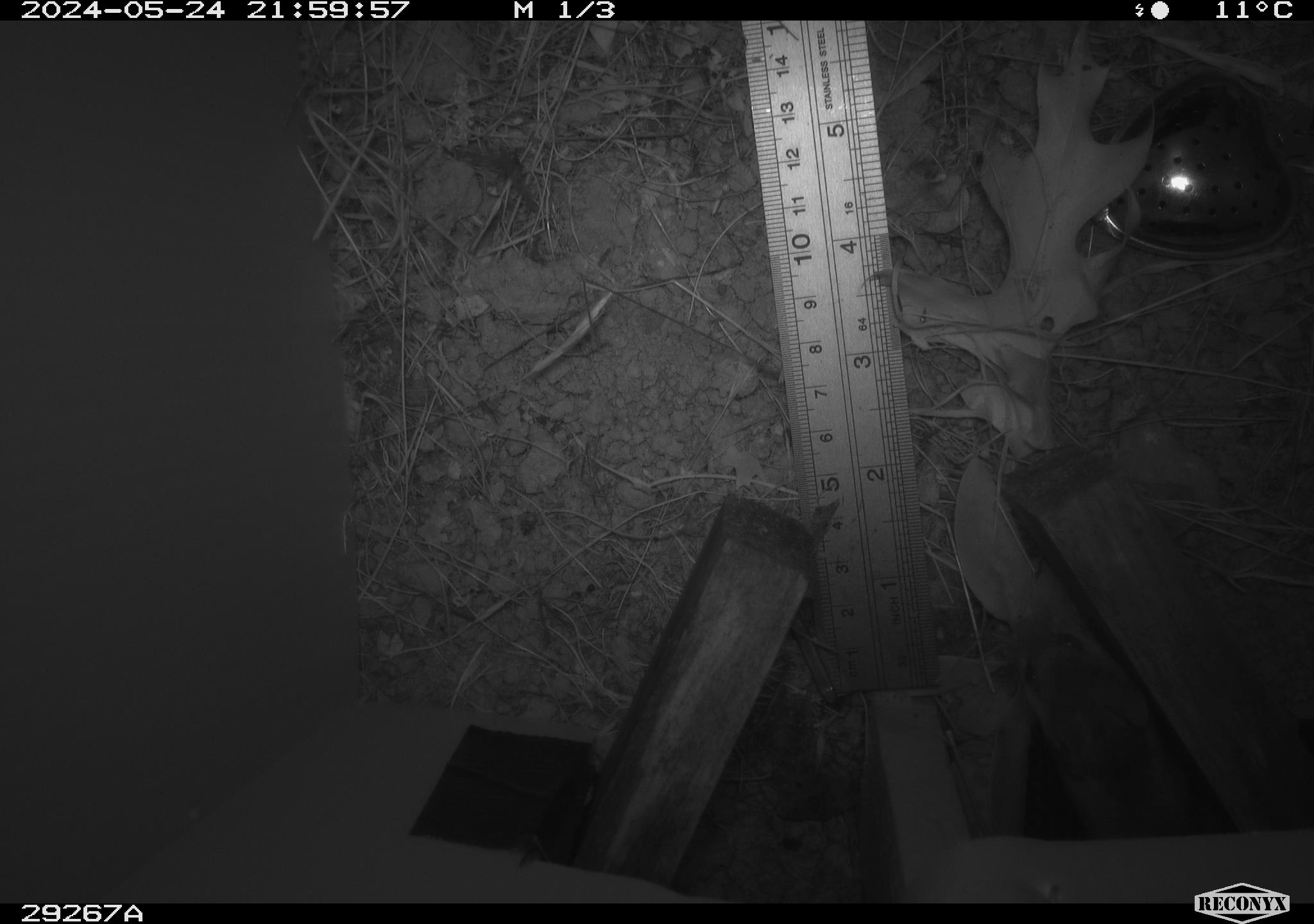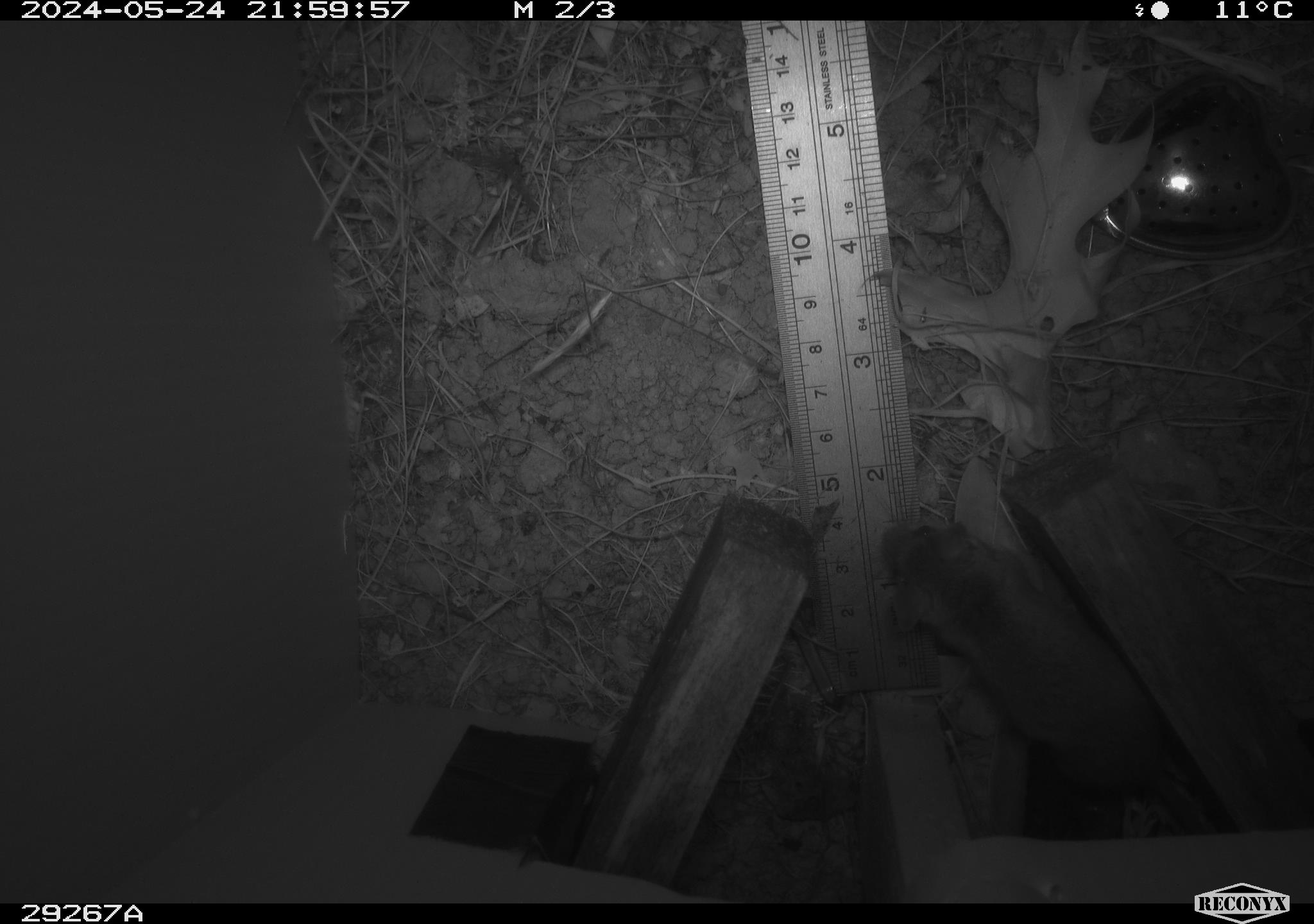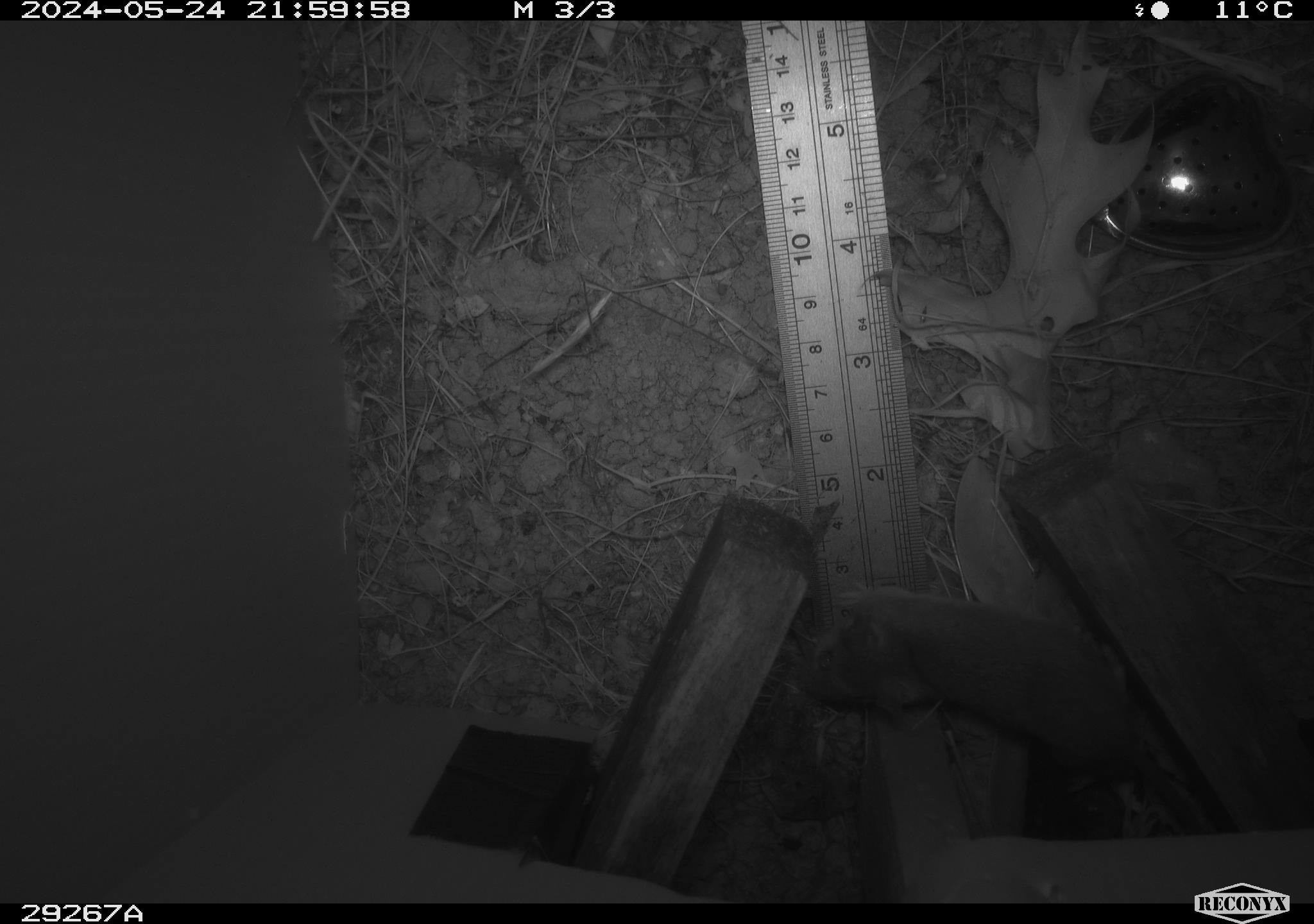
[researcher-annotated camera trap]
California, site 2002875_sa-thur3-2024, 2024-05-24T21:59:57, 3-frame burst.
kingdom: Animalia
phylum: Chordata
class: Mammalia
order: Rodentia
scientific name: Rodentia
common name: mouse species